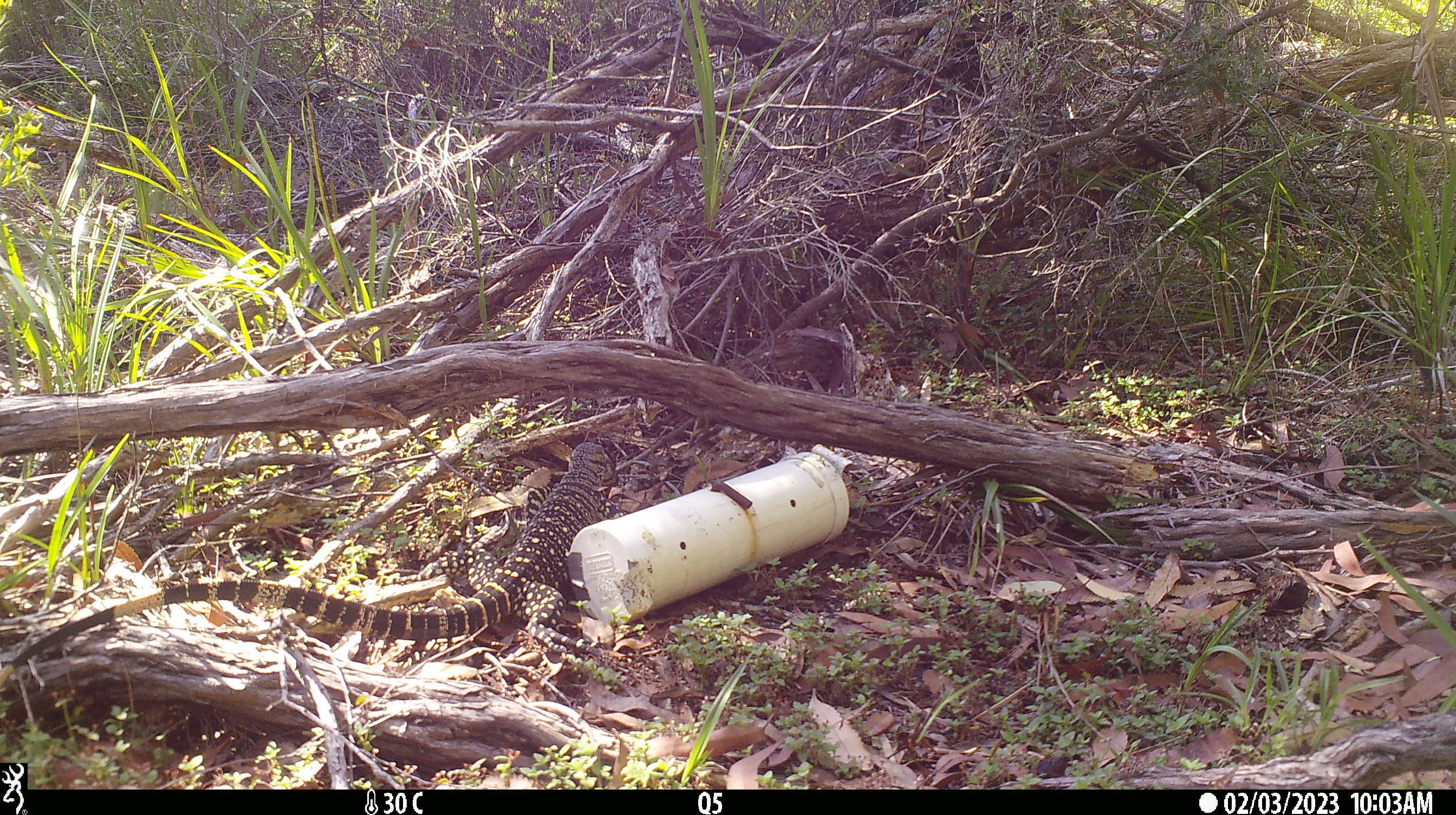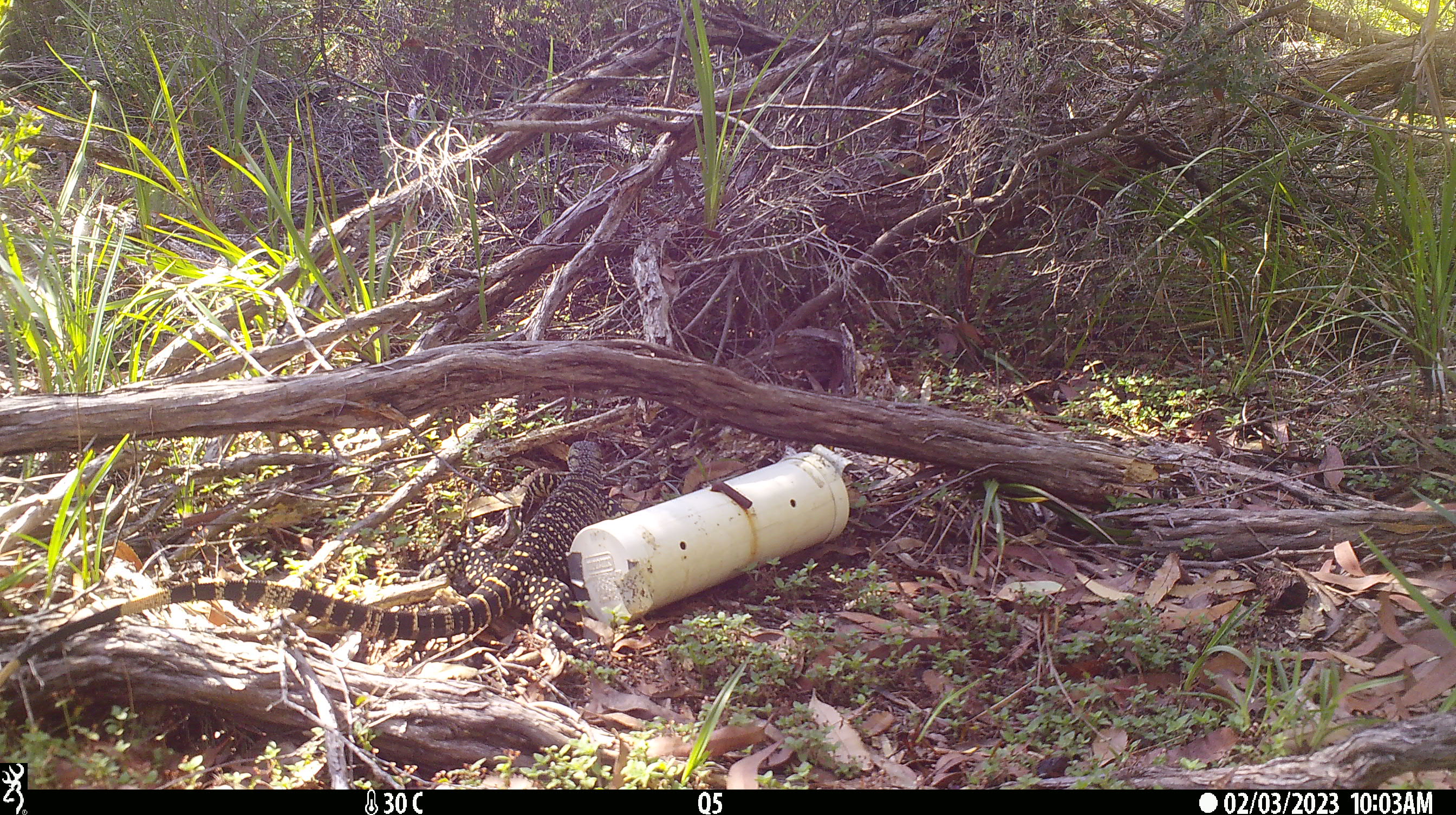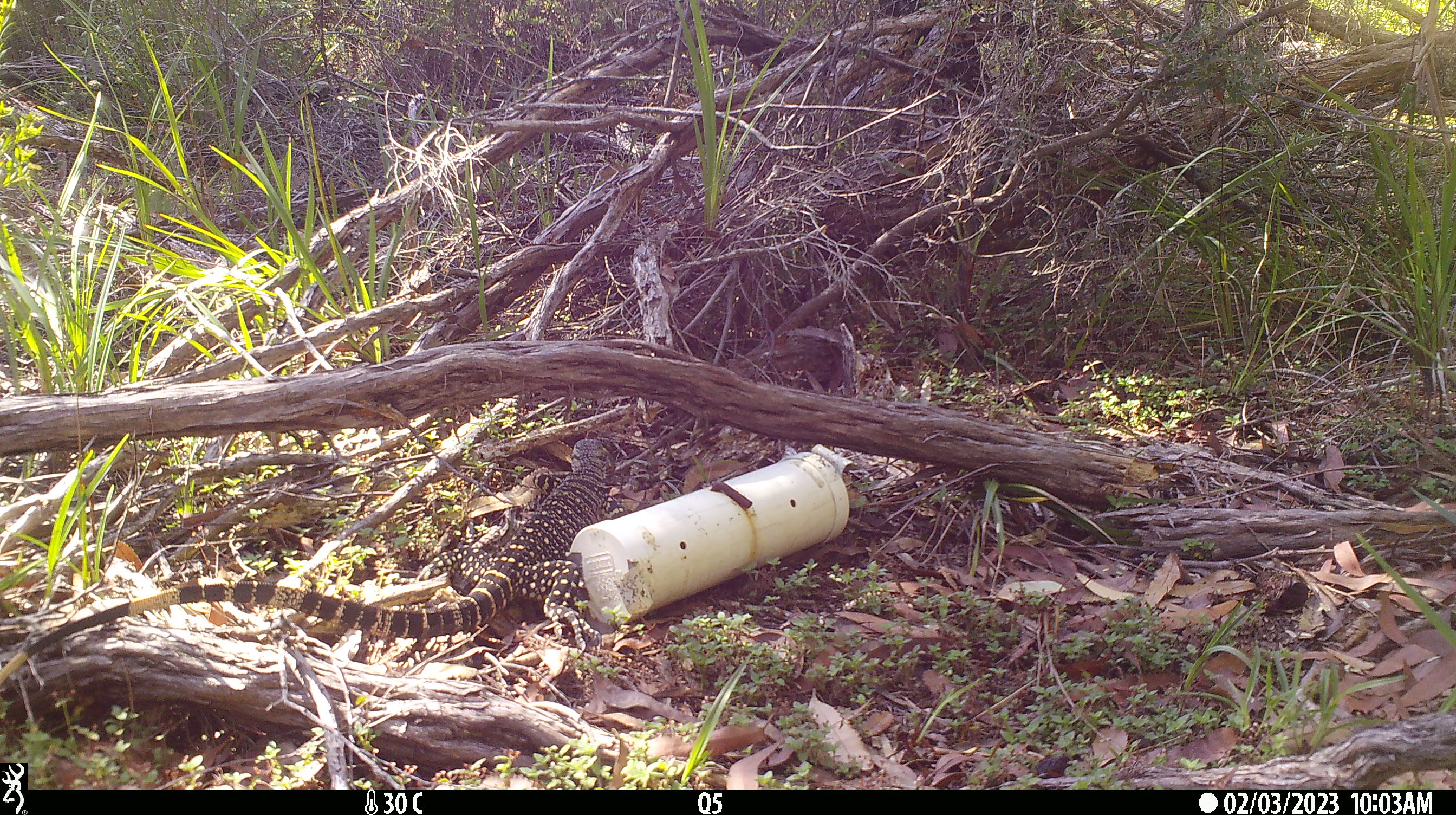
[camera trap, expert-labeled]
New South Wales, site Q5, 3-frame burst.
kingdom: Animalia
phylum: Chordata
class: Reptilia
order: Squamata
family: Varanidae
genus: Varanus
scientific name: Varanus varius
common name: lace monitor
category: goanna